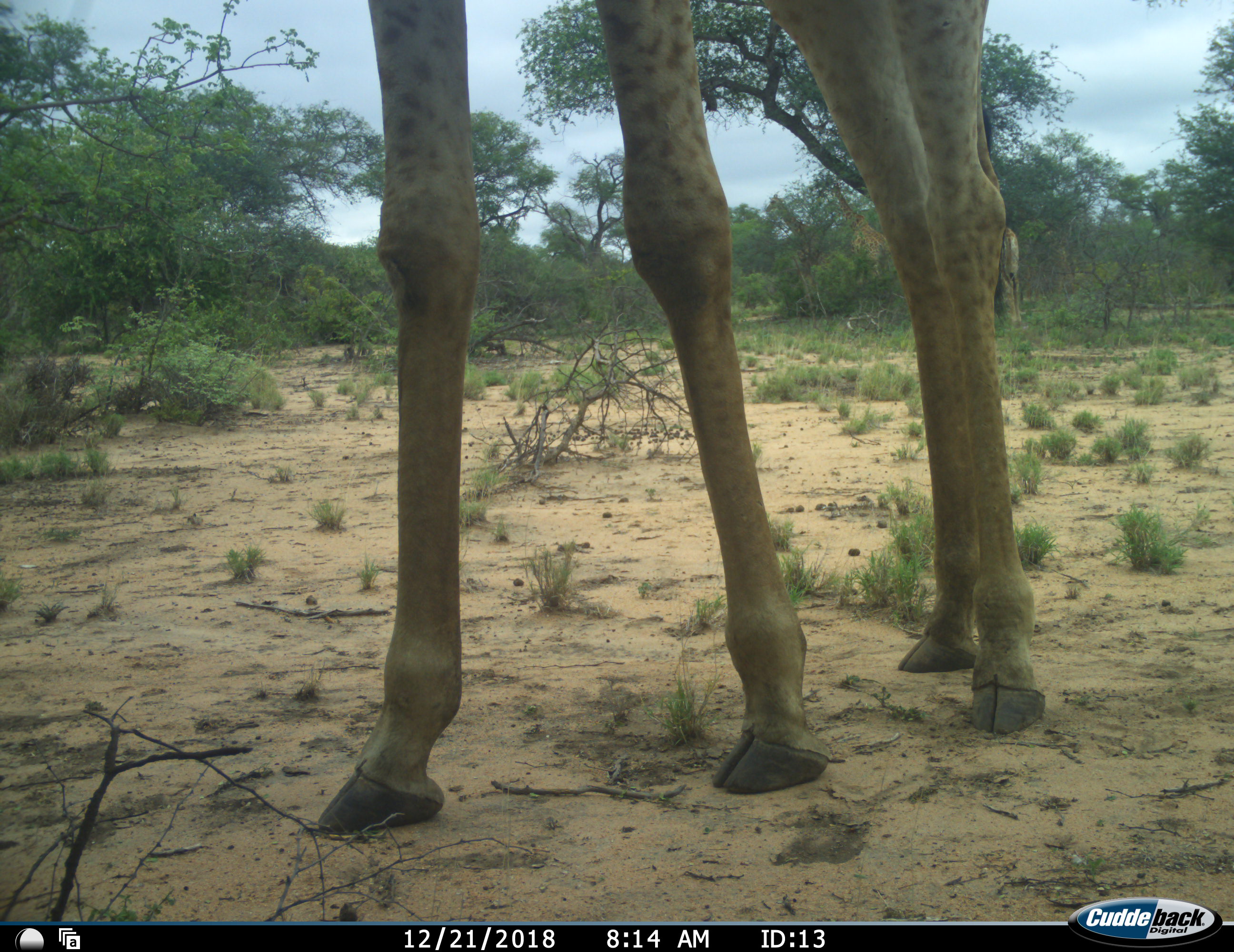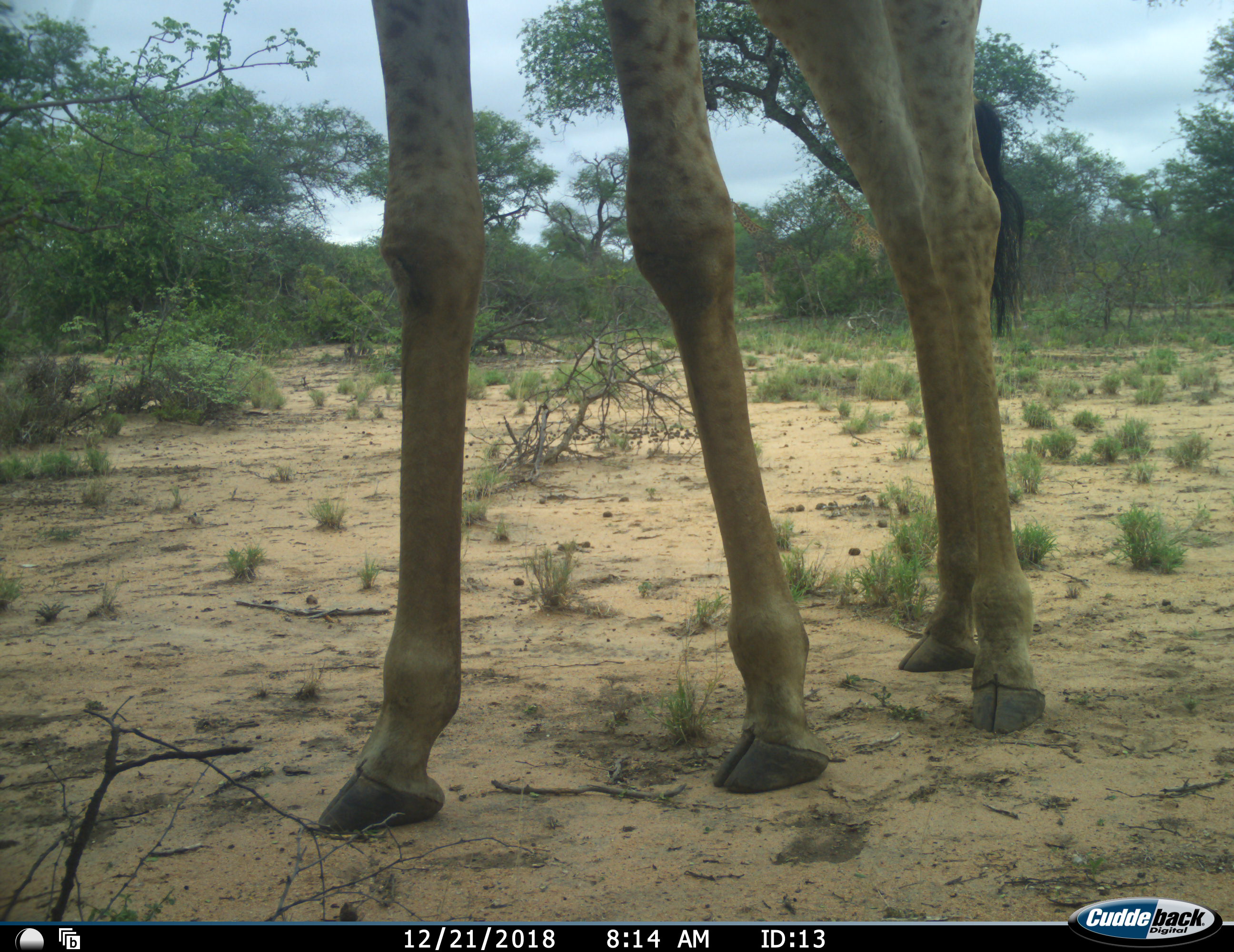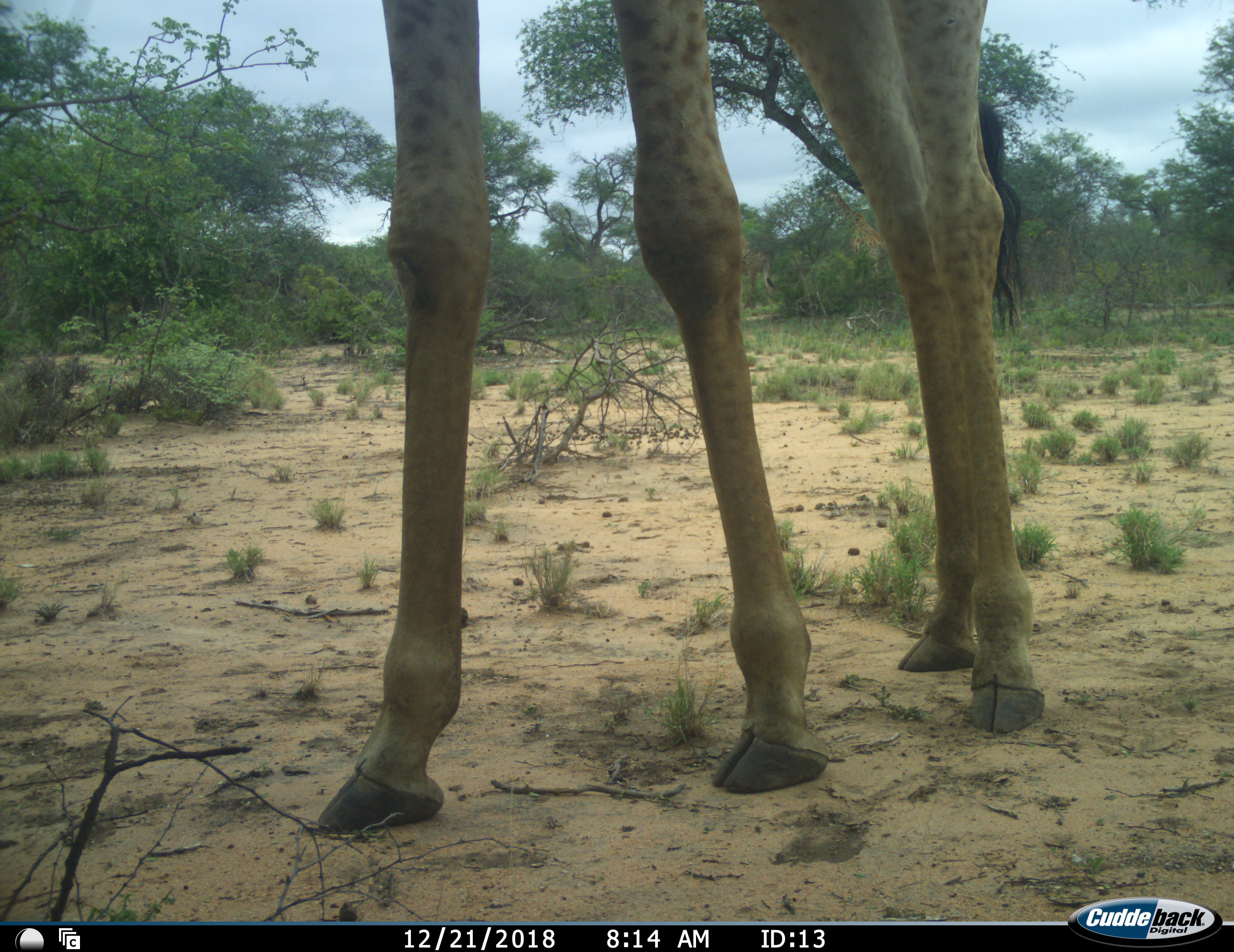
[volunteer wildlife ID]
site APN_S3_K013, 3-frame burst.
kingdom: Animalia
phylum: Chordata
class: Mammalia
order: Artiodactyla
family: Giraffidae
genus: Giraffa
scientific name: Giraffa camelopardalis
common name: giraffe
Giraffe (Giraffa camelopardalis), count 1. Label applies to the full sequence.